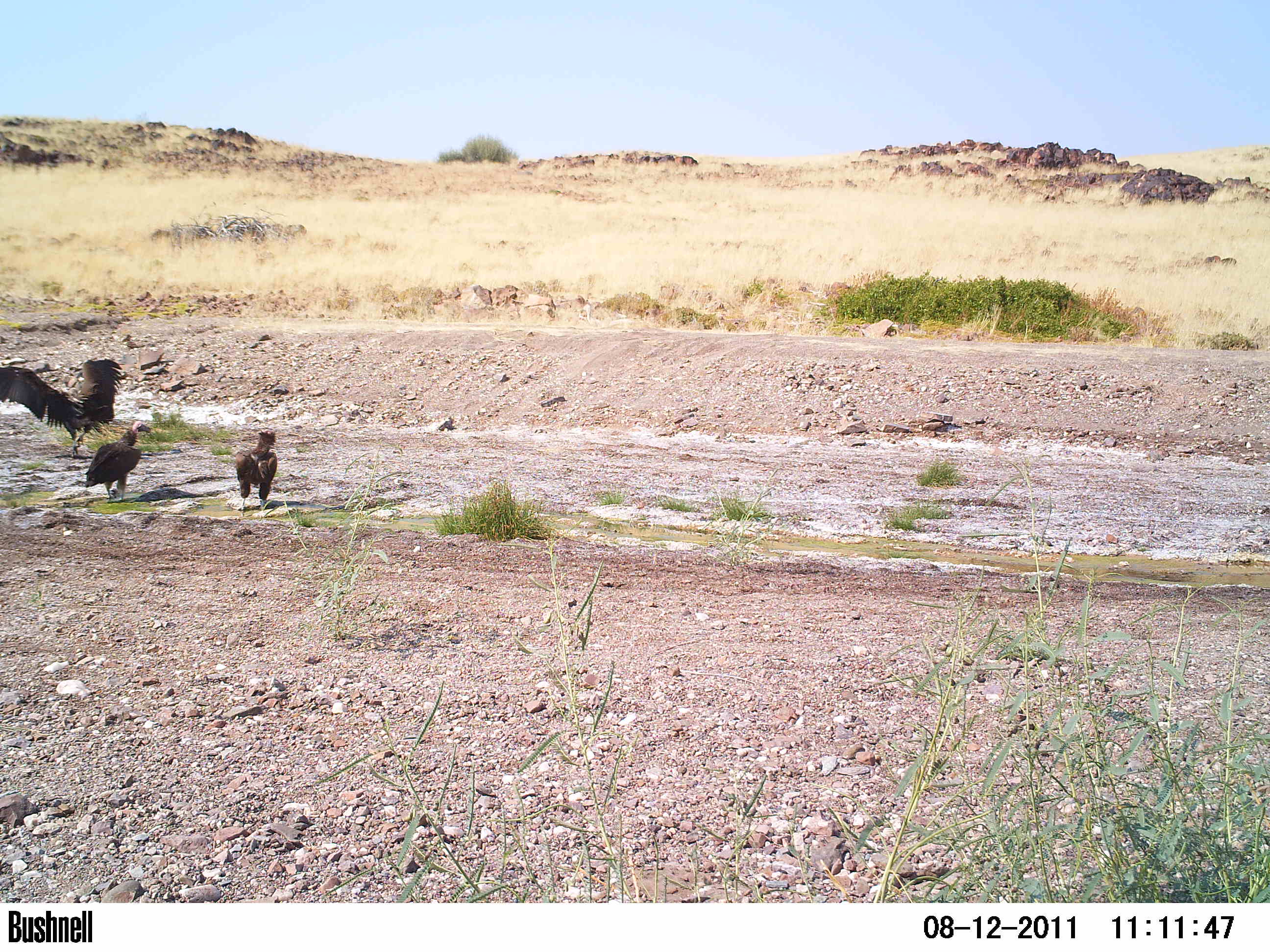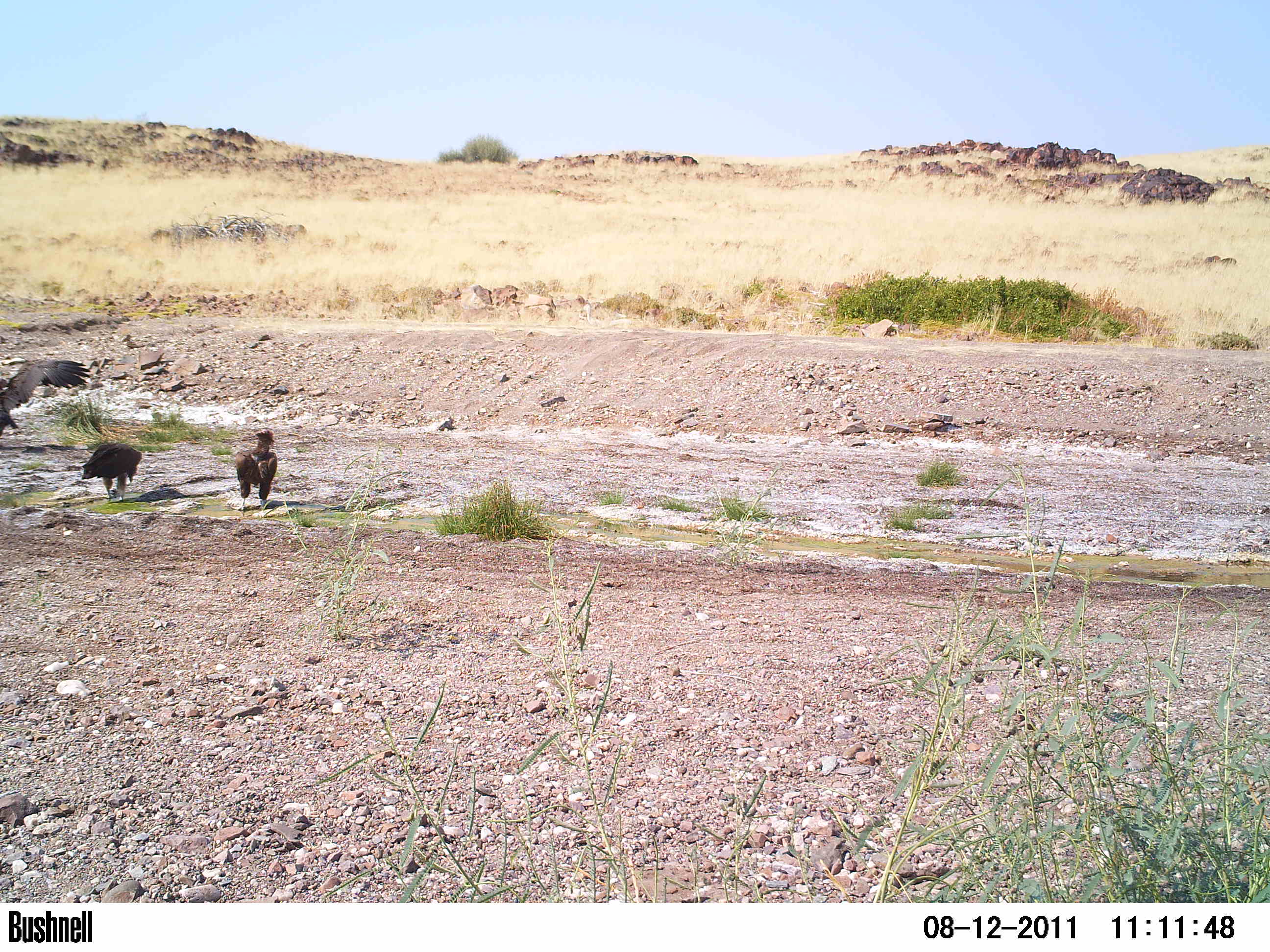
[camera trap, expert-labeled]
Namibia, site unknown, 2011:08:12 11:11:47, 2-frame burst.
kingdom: Animalia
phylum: Chordata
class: Aves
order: Passeriformes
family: Corvidae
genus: Corvus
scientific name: Corvus albus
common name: pied crow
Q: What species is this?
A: Corvus albus (pied crow).